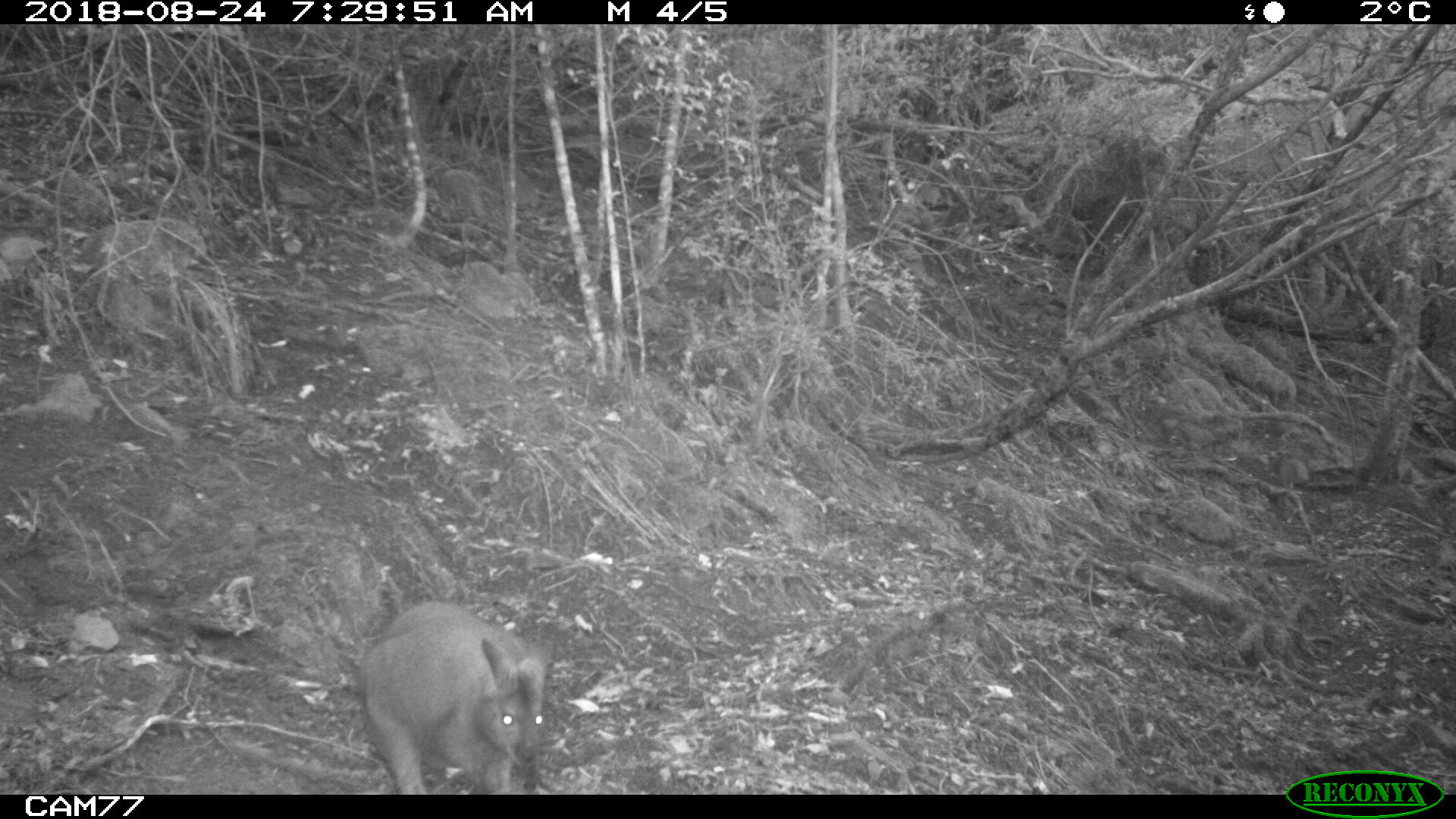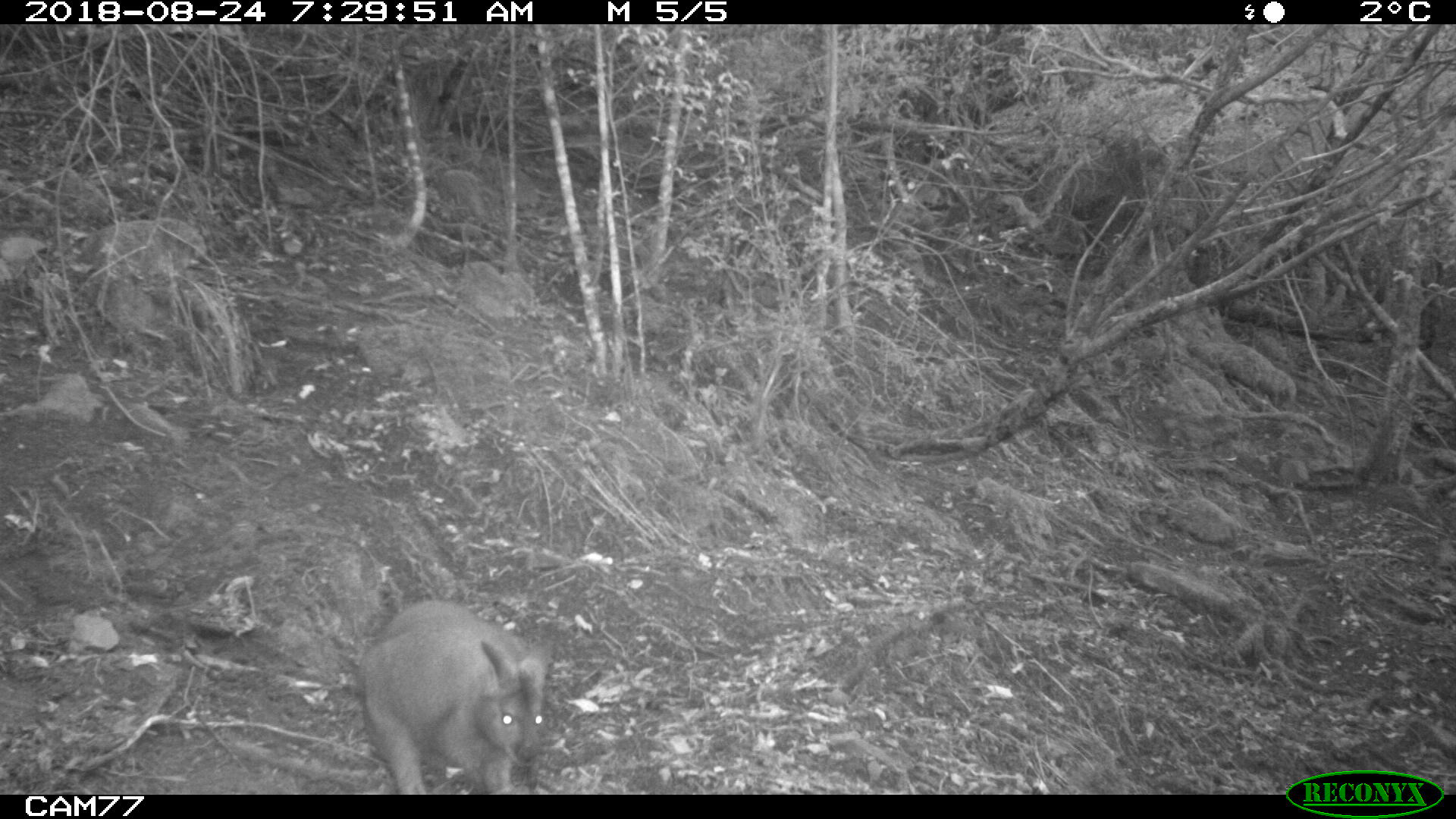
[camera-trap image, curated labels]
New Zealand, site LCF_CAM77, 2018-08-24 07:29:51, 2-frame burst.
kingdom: Animalia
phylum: Chordata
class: Mammalia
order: Diprotodontia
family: Macropodidae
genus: Notamacropus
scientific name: Notamacropus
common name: wallaby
Wallaby (Notamacropus).